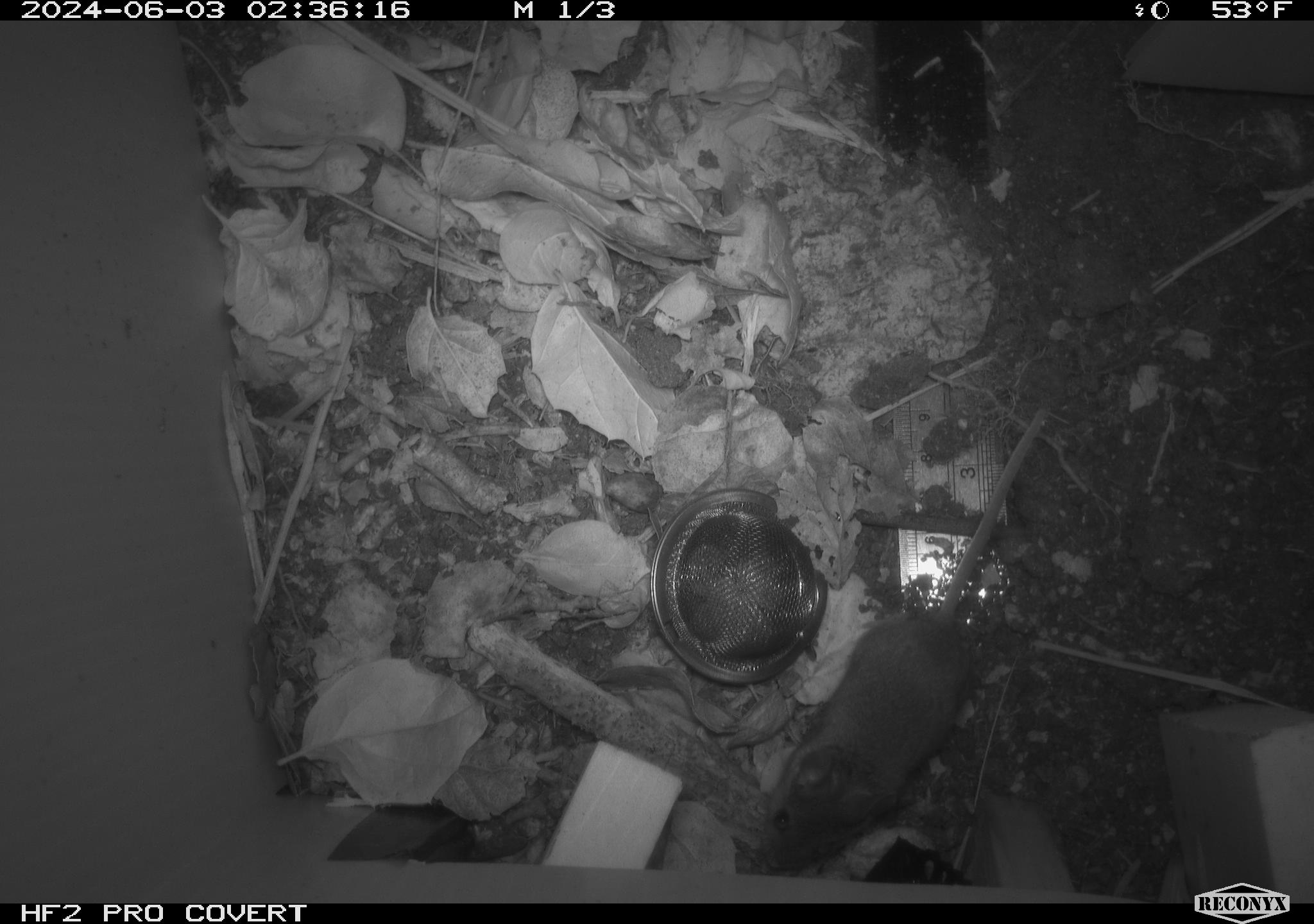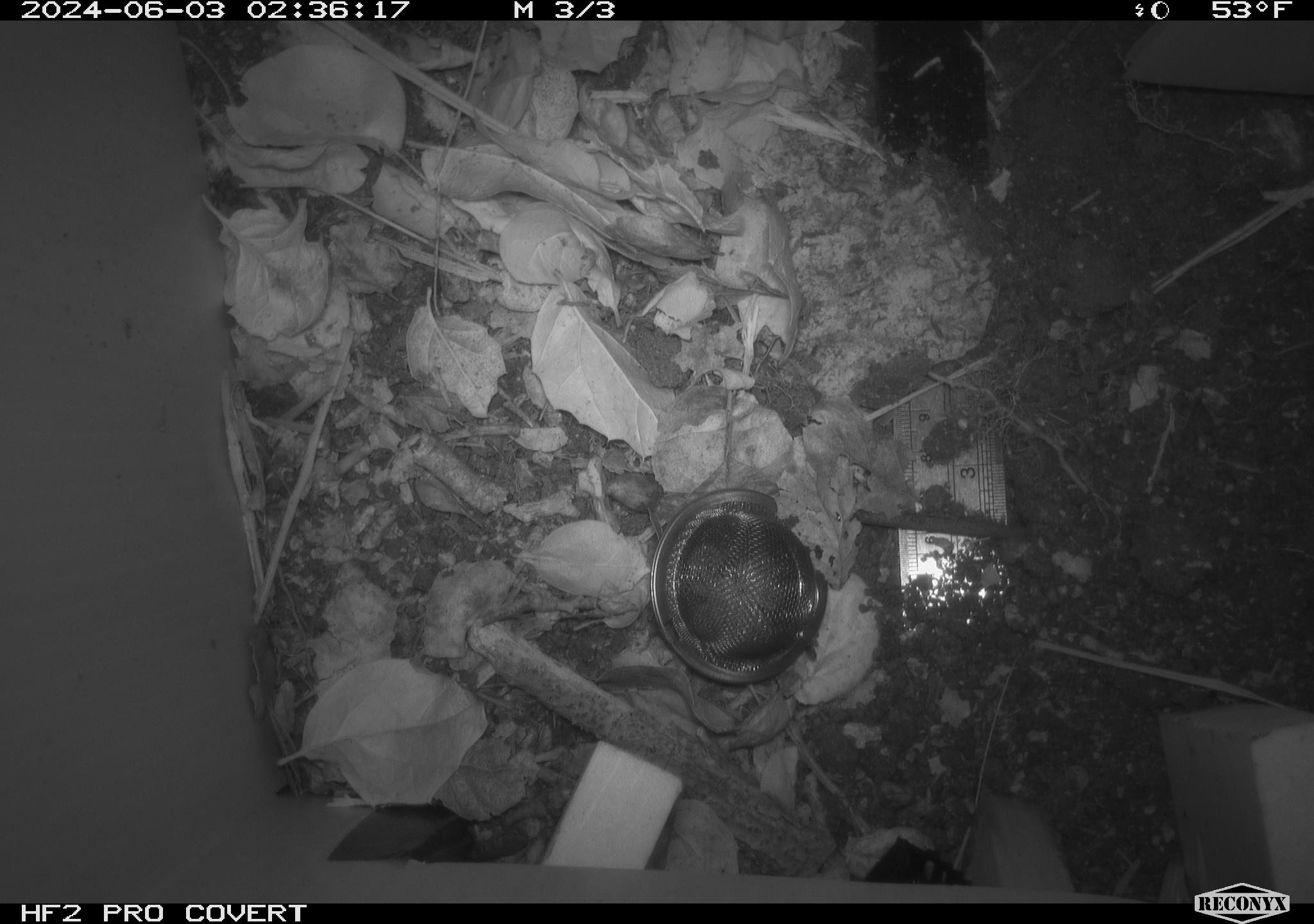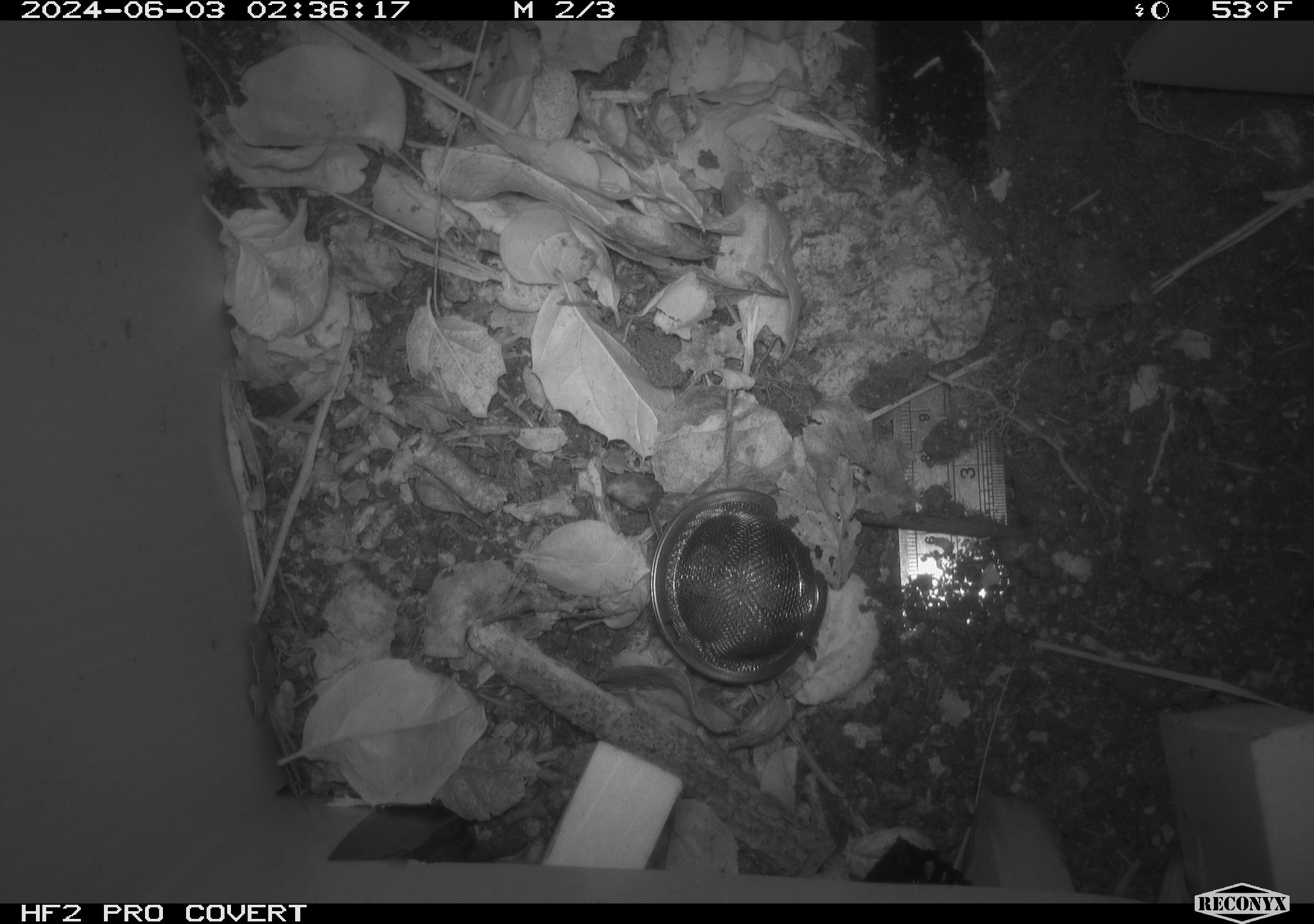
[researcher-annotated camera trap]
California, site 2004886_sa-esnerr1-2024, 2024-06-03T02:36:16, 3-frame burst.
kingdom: Animalia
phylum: Chordata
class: Mammalia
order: Rodentia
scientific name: Rodentia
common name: rodent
Rodent (Rodentia).